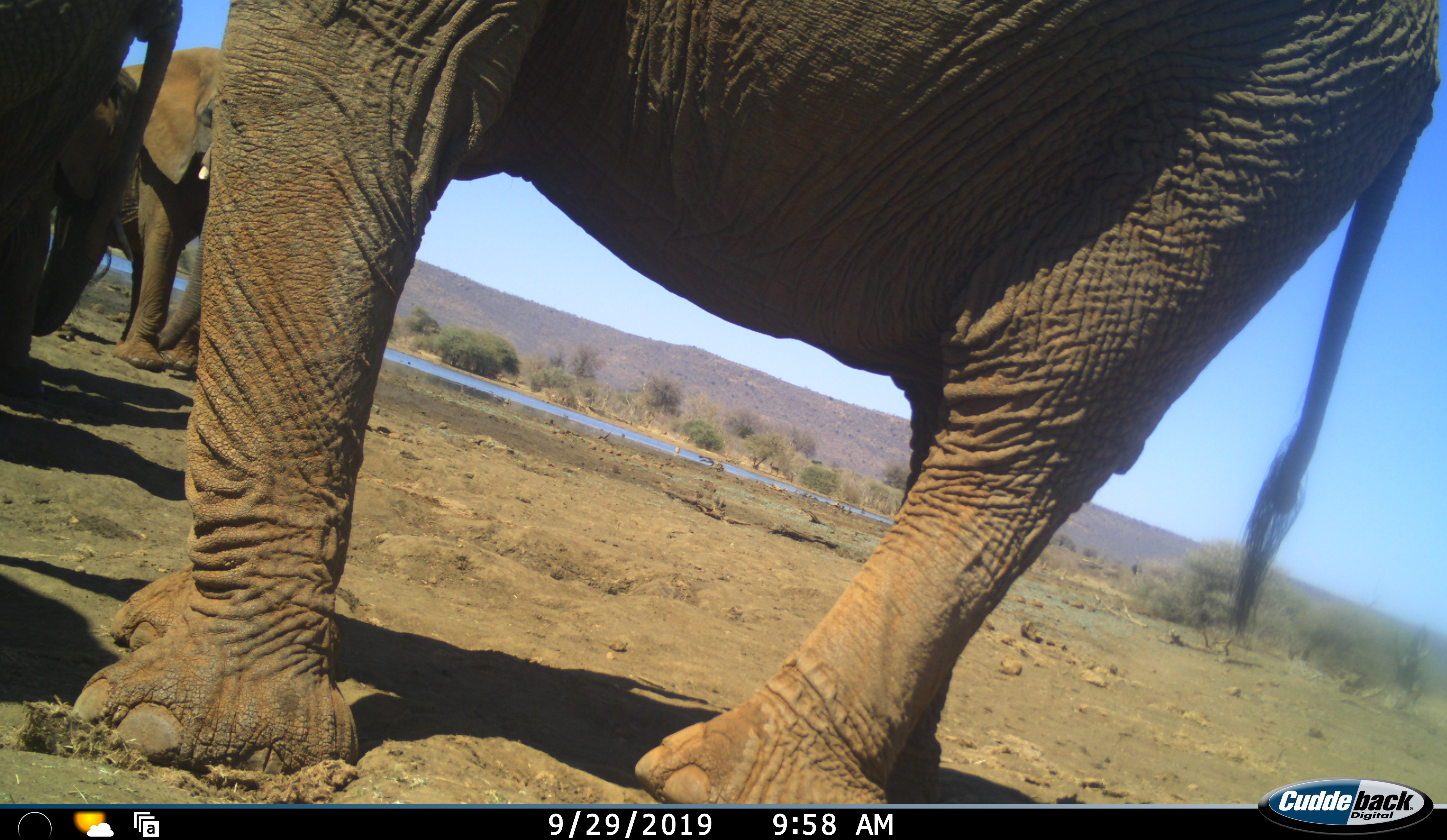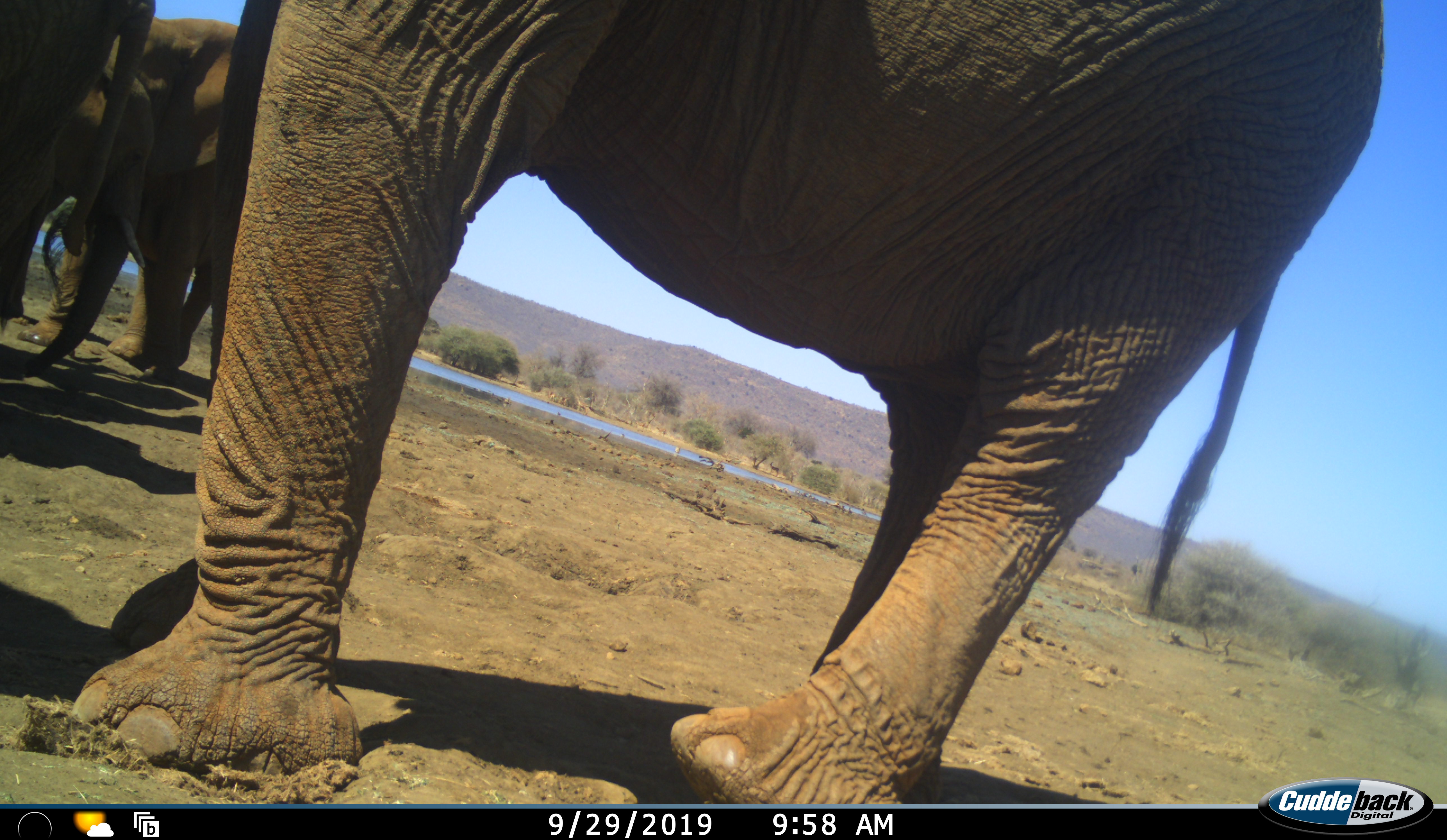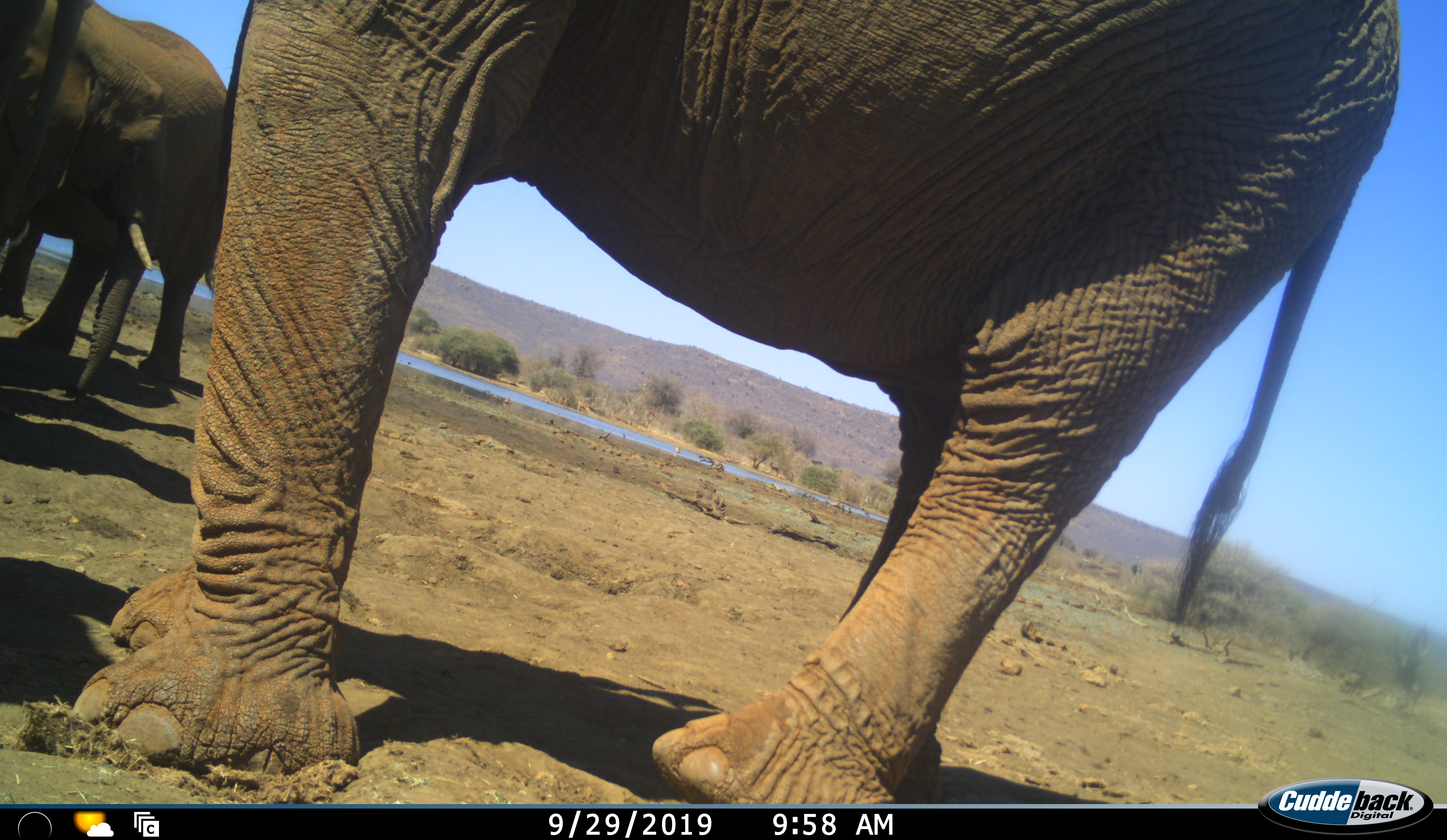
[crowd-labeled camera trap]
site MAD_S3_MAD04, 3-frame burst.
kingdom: Animalia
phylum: Chordata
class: Mammalia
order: Proboscidea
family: Elephantidae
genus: Loxodonta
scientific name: Loxodonta africana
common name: african bush elephant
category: elephant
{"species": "elephant (african bush elephant) (Loxodonta africana)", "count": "4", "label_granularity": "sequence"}